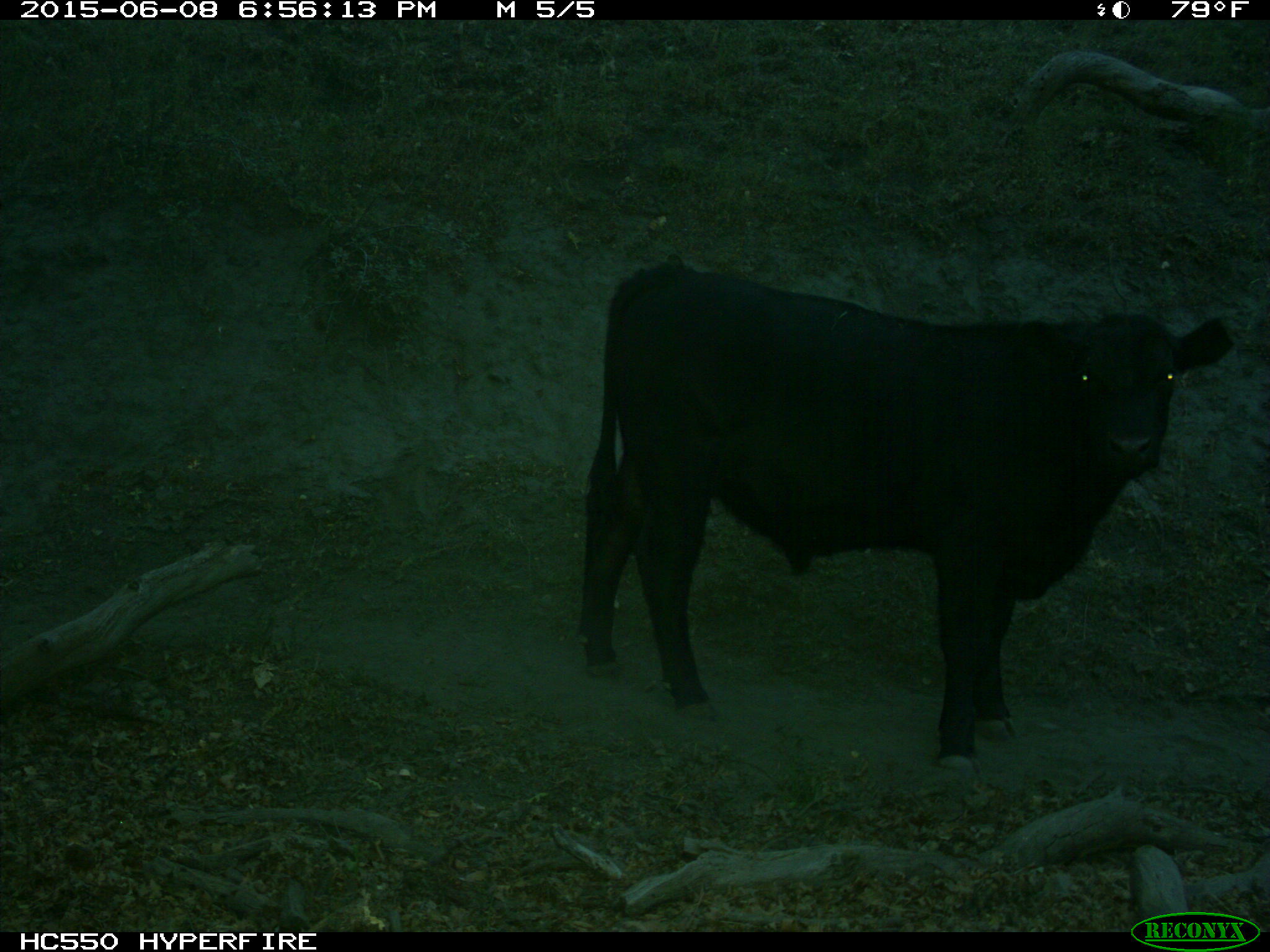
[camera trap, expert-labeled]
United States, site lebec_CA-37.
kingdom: Animalia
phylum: Chordata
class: Mammalia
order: Artiodactyla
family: Bovidae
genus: Bos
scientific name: Bos taurus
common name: domestic cow